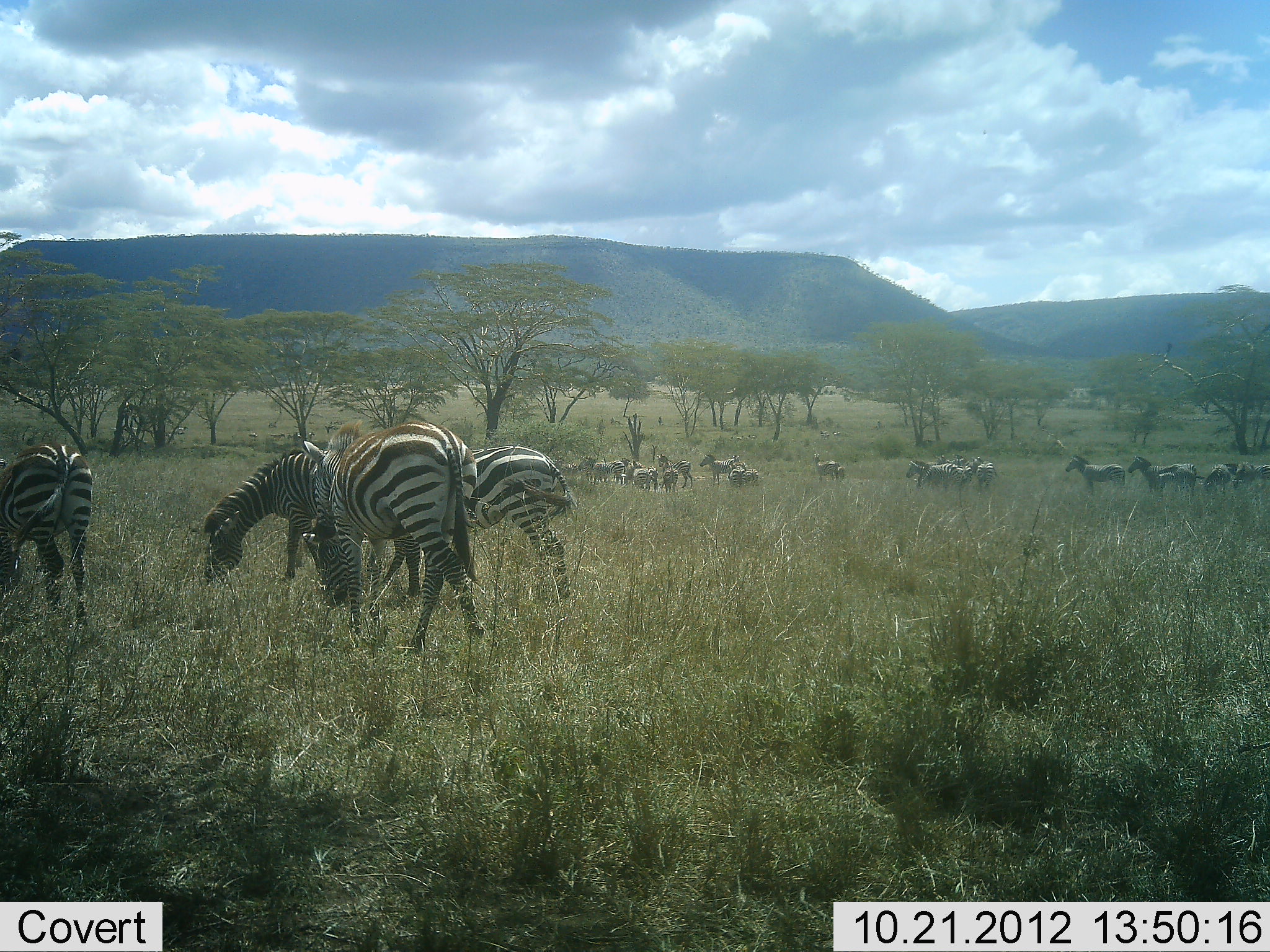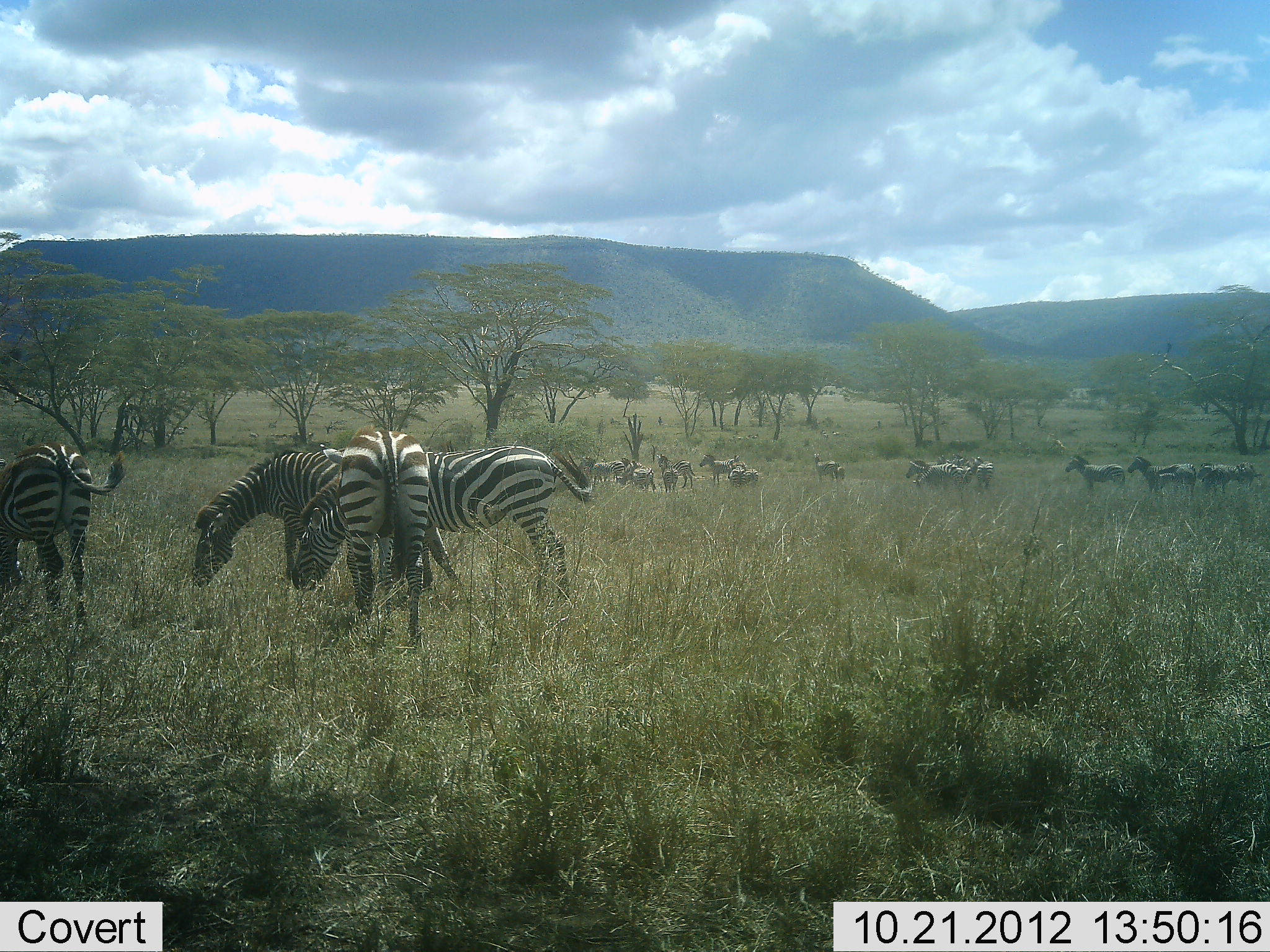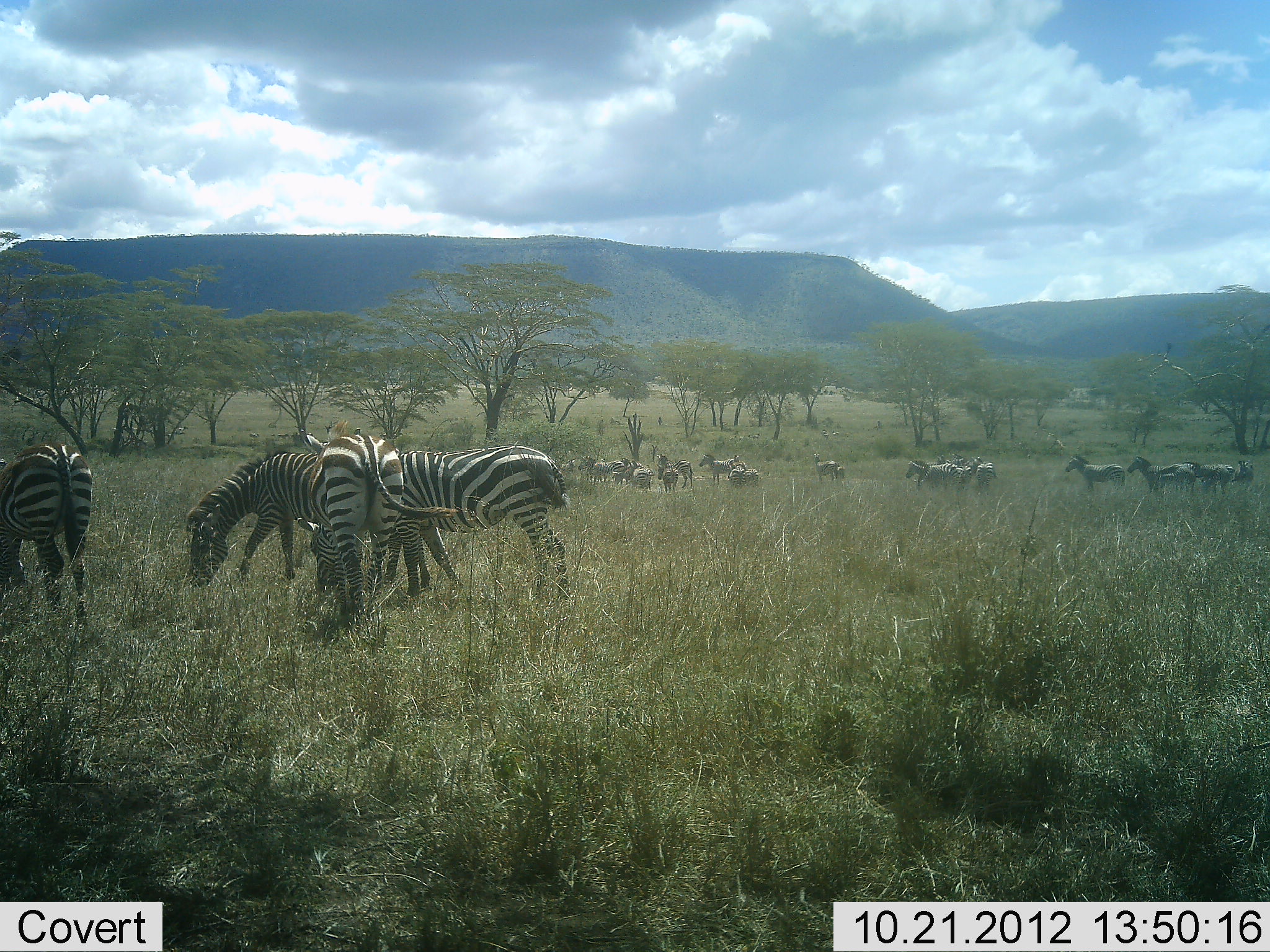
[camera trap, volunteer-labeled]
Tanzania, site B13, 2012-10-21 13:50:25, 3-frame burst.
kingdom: Animalia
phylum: Chordata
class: Mammalia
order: Perissodactyla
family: Equidae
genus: Equus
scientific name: Equus quagga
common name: plains zebra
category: zebra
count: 11-50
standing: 80%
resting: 0%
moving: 50%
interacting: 0%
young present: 0%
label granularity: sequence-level